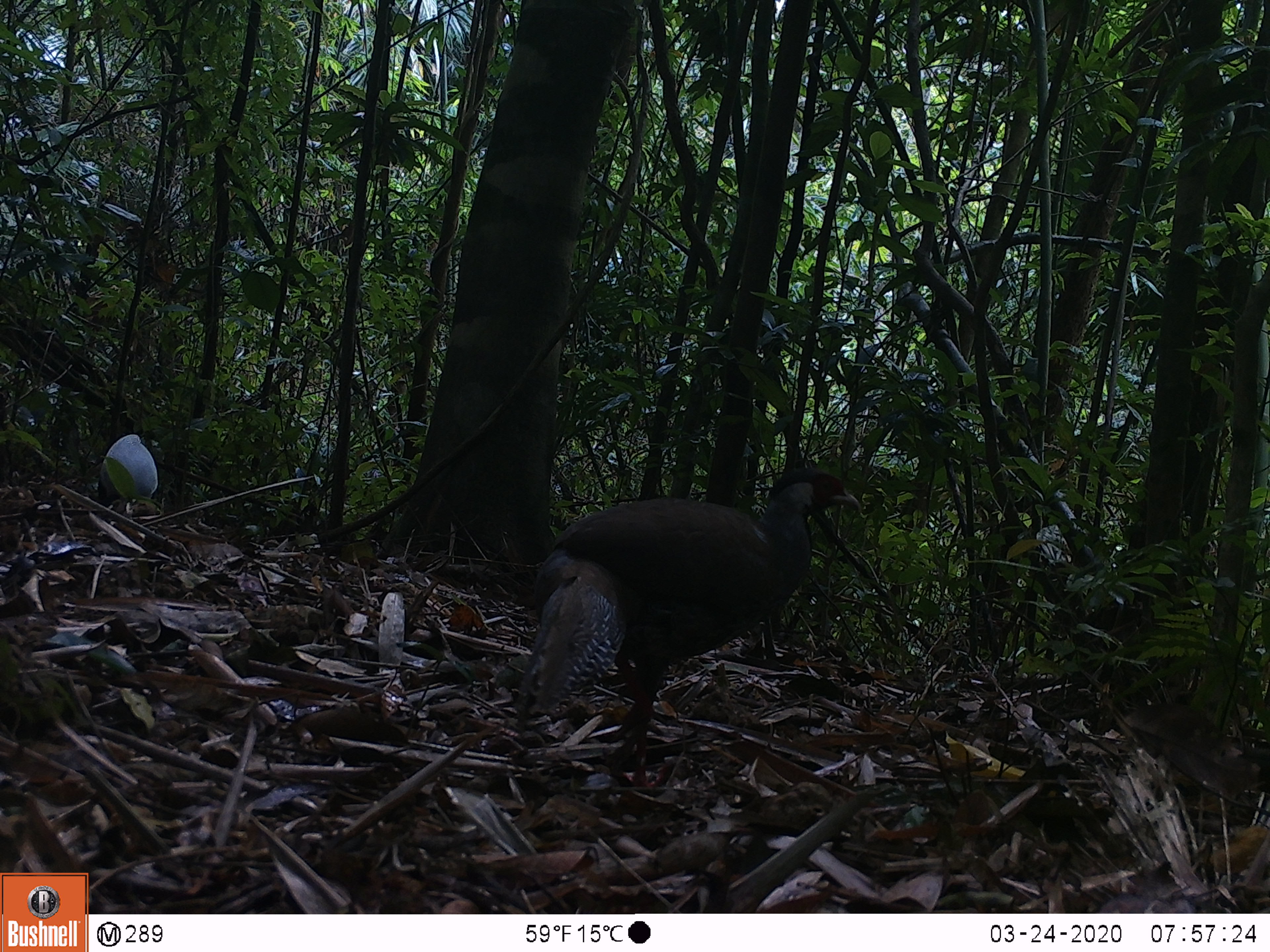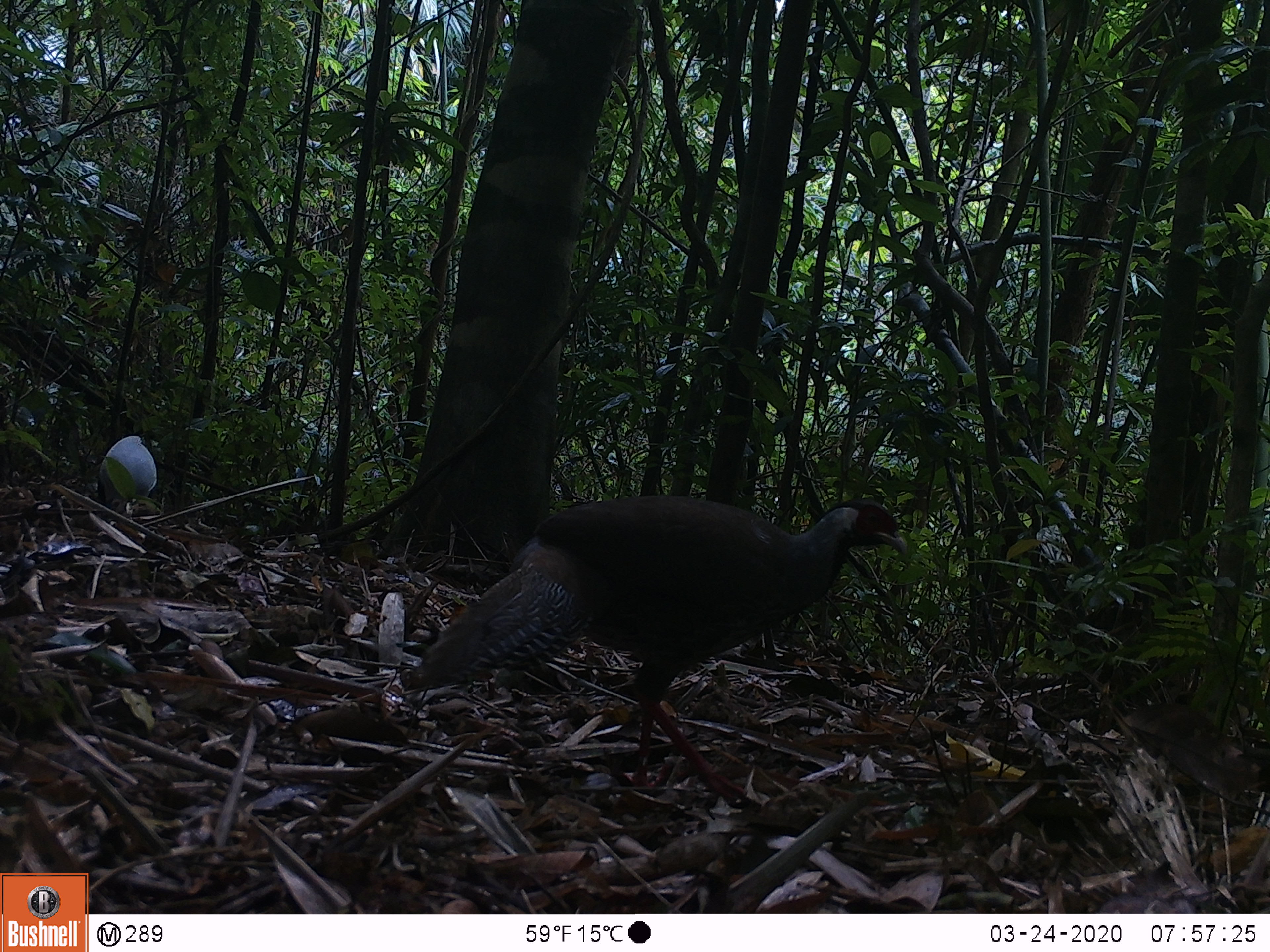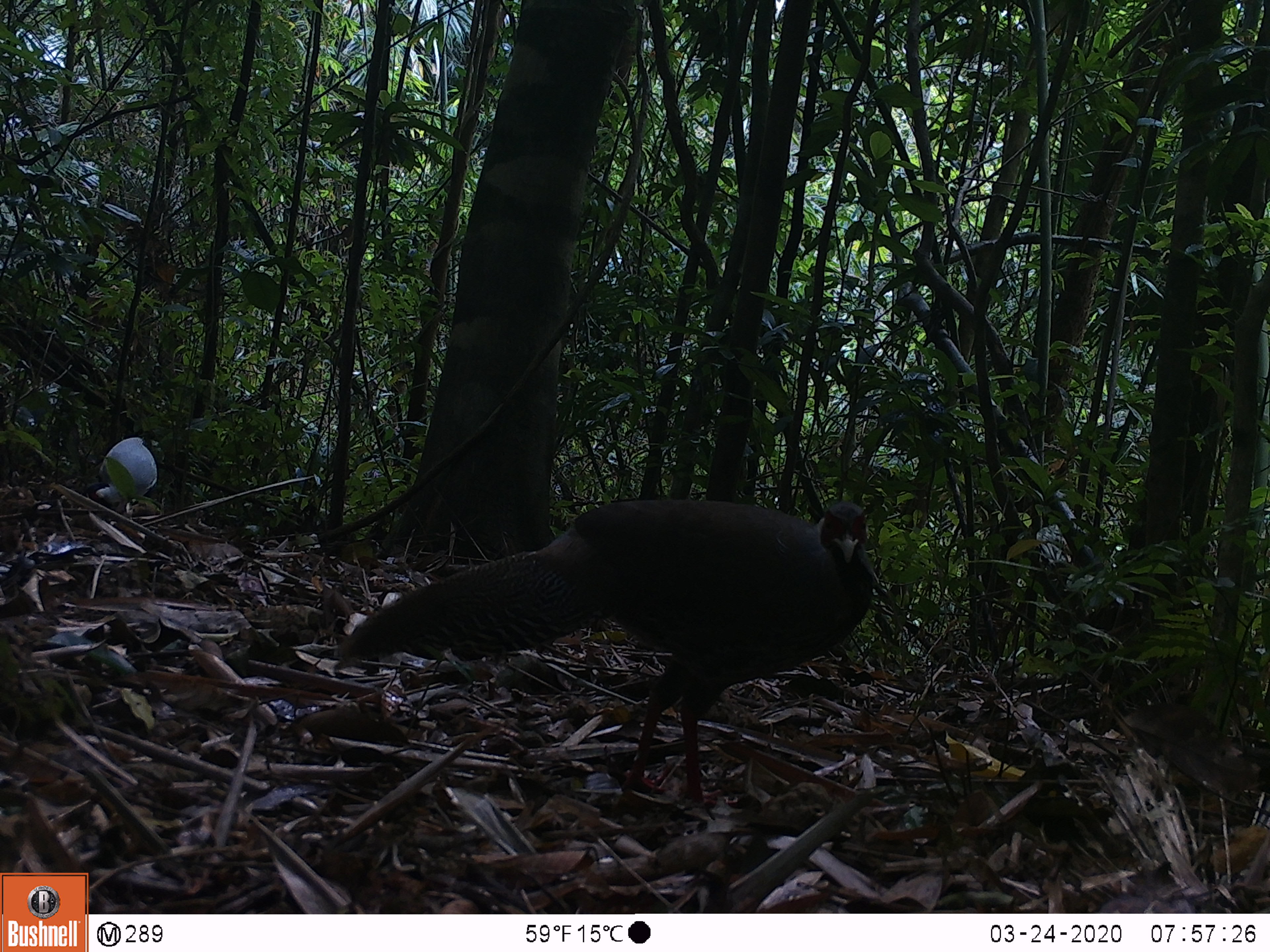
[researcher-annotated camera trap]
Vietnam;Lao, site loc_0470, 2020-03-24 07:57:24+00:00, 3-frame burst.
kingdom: Animalia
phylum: Chordata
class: Aves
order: Galliformes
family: Phasianidae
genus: Lophura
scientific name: Lophura nycthemera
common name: silver pheasant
Silver pheasant (Lophura nycthemera). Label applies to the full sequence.